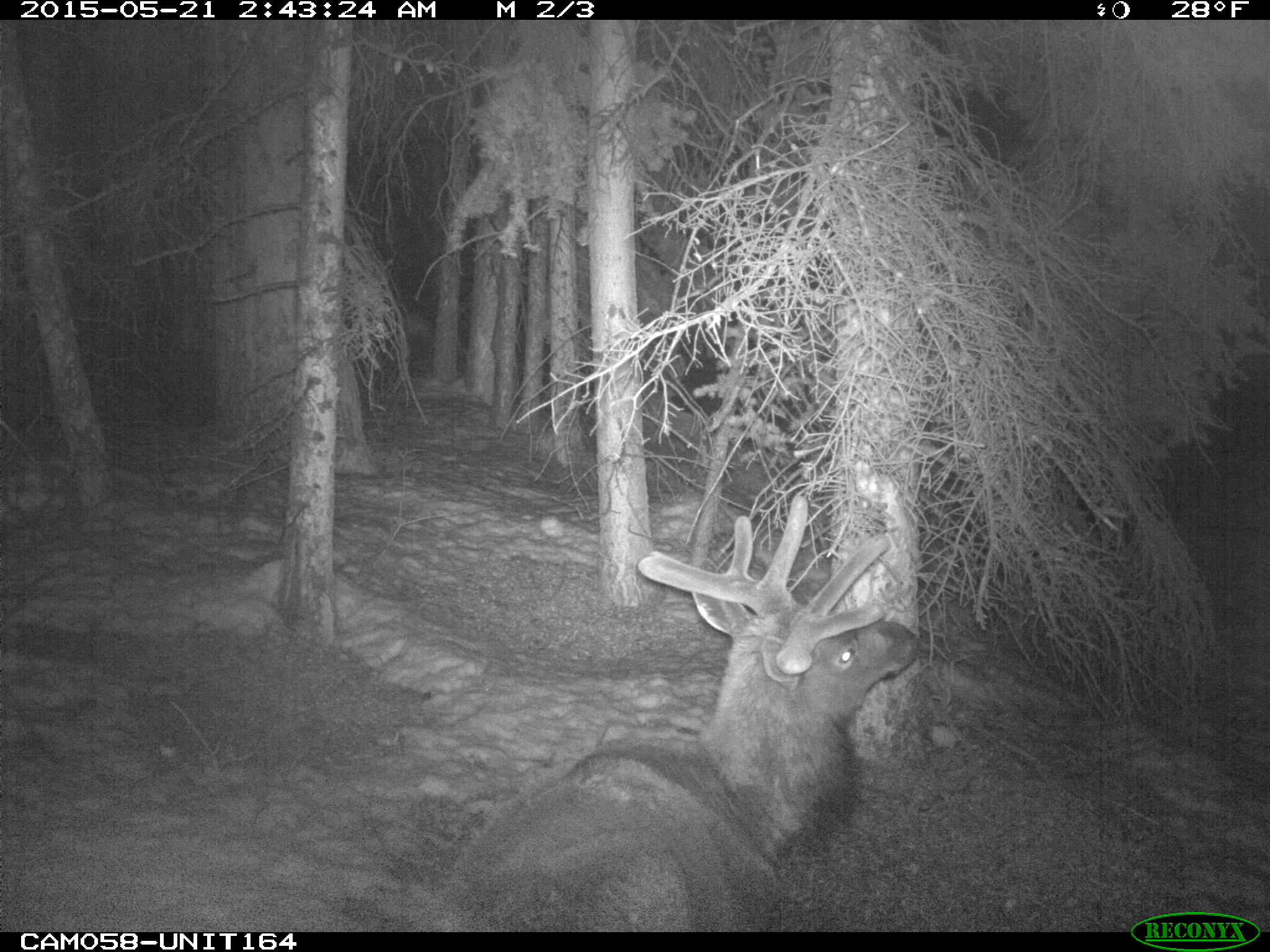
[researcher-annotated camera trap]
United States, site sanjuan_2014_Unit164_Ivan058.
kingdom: Animalia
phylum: Chordata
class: Mammalia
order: Artiodactyla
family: Cervidae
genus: Cervus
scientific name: Cervus elaphus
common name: red deer